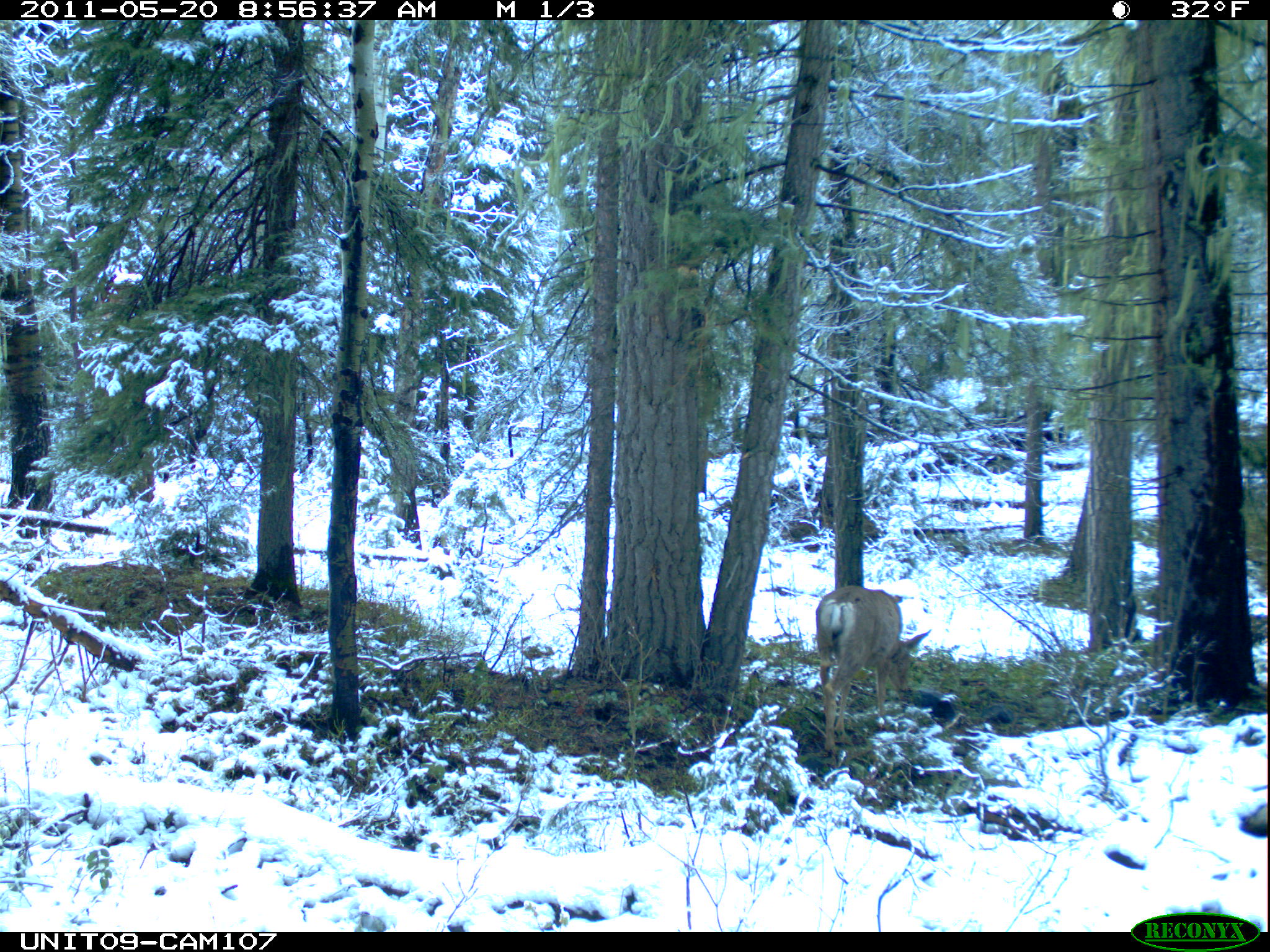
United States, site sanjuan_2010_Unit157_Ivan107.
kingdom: Animalia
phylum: Chordata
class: Mammalia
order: Artiodactyla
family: Cervidae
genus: Odocoileus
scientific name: Odocoileus hemionus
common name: mule deer